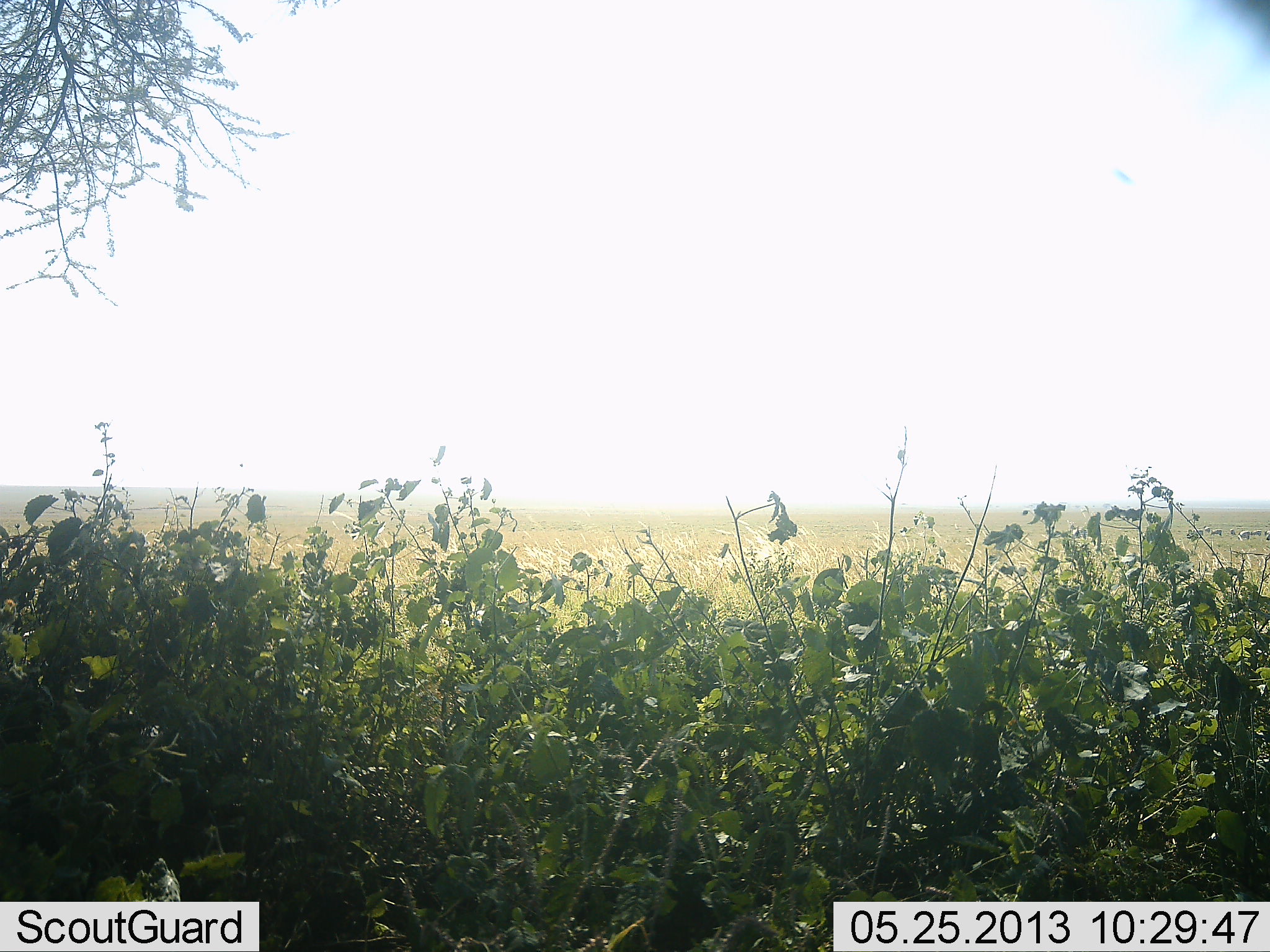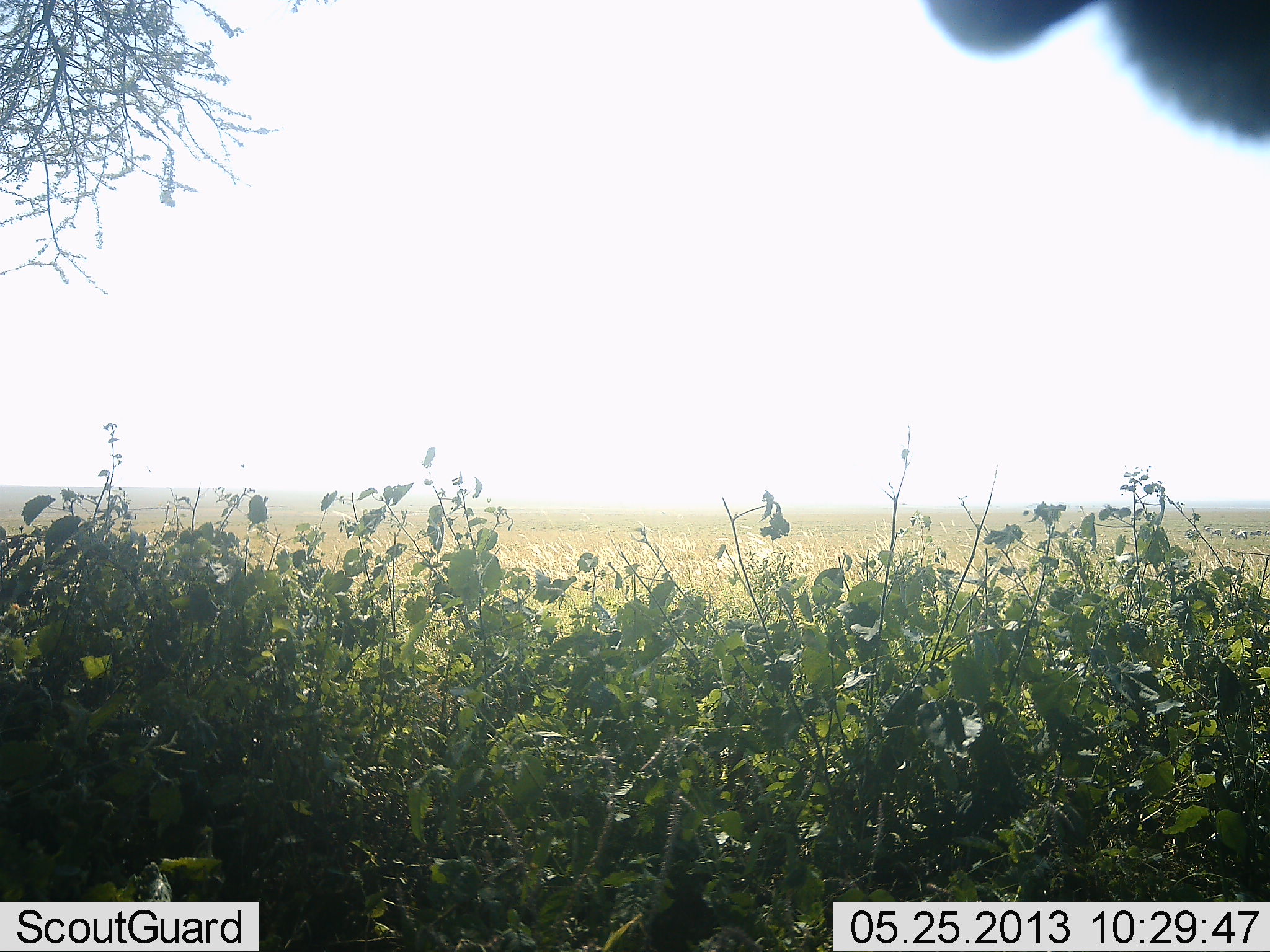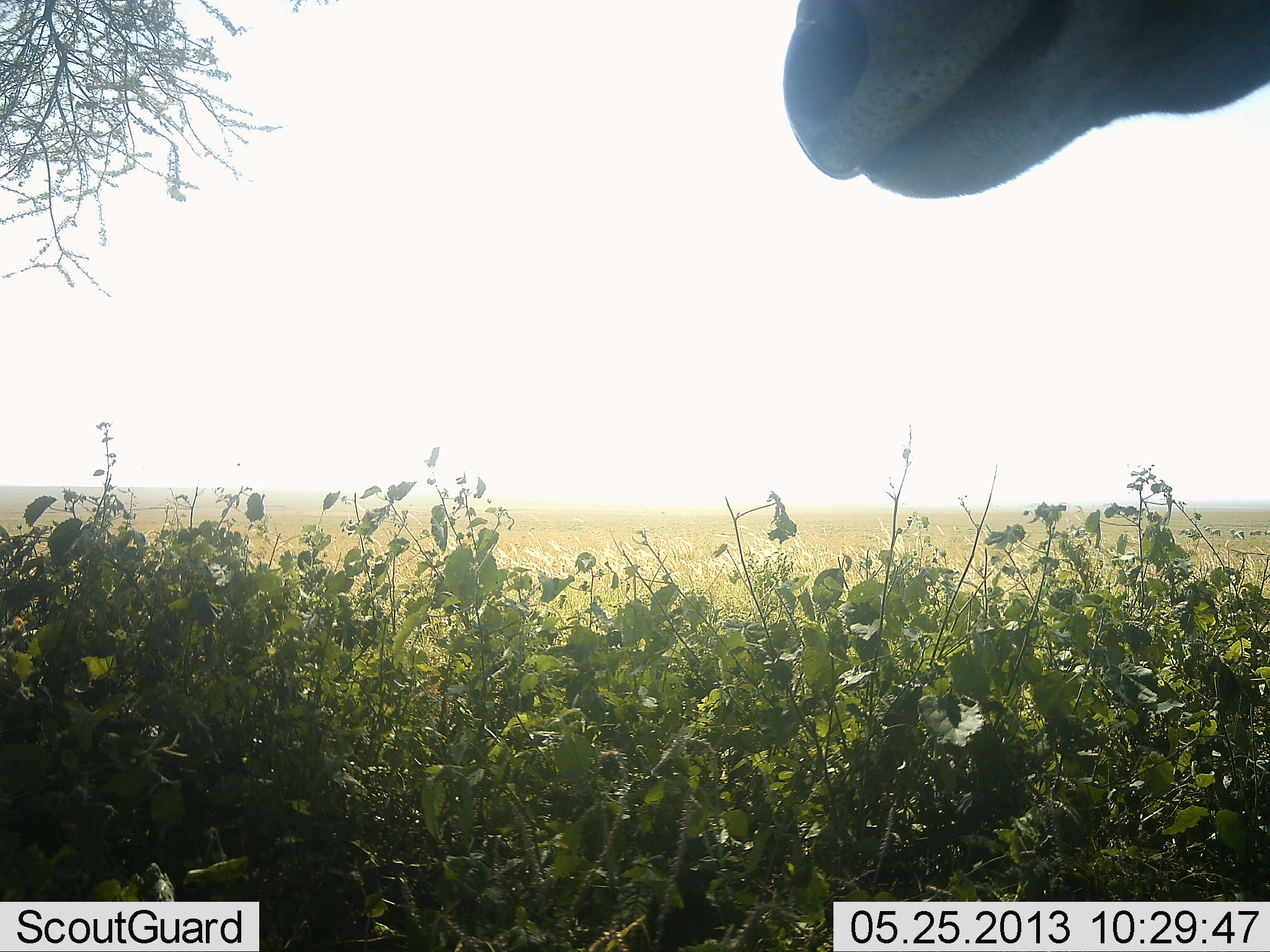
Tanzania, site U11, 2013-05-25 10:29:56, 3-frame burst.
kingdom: Animalia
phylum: Chordata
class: Mammalia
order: Artiodactyla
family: Giraffidae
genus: Giraffa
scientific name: Giraffa camelopardalis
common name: giraffe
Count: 1.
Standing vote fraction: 50%.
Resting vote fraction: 0%.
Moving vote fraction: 0%.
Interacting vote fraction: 12%.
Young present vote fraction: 0%.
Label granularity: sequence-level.